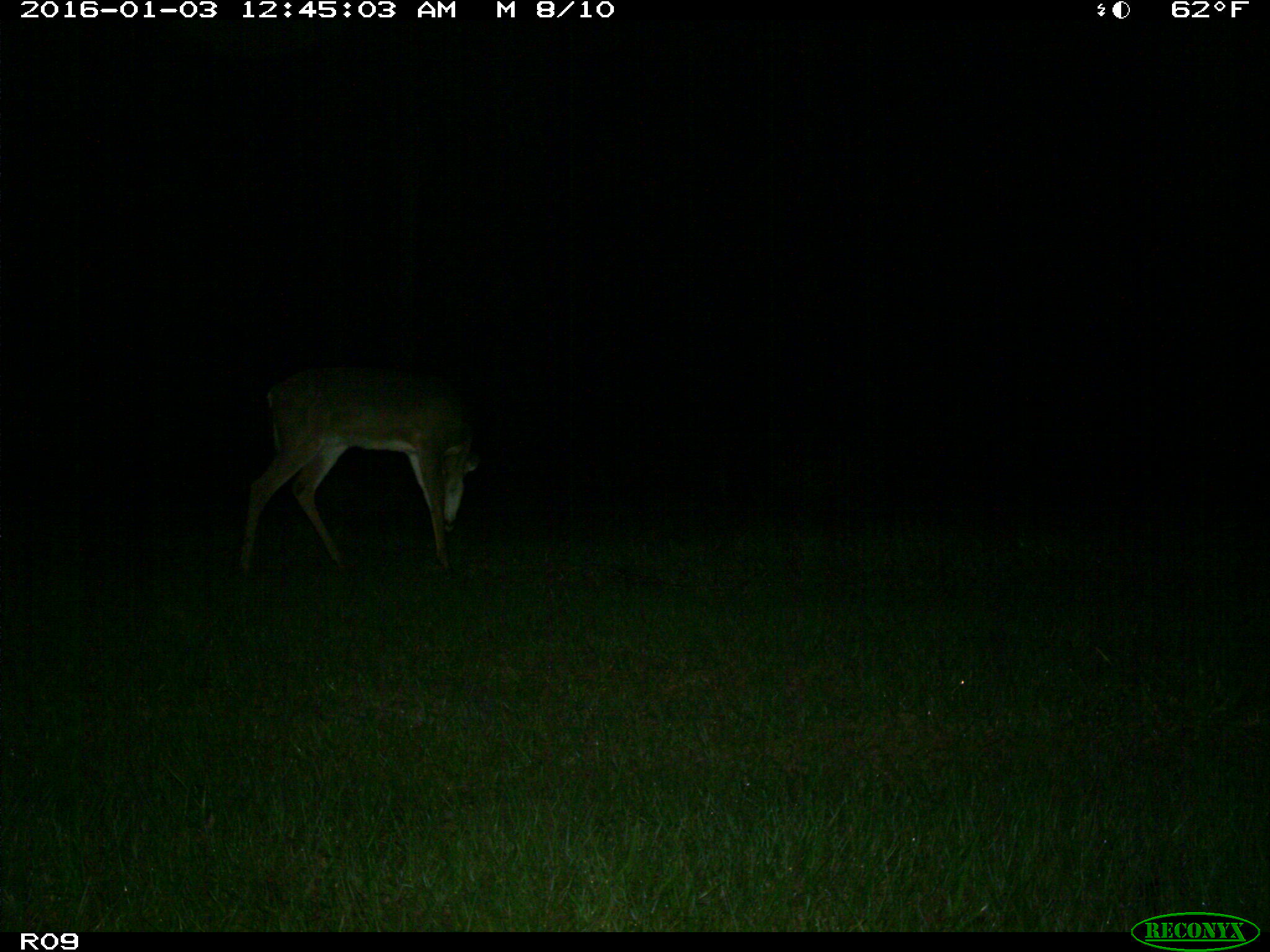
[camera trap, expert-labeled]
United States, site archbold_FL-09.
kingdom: Animalia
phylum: Chordata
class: Mammalia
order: Artiodactyla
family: Cervidae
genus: Odocoileus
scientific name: Odocoileus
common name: deer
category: unidentified deer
Unidentified deer (deer) (Odocoileus).